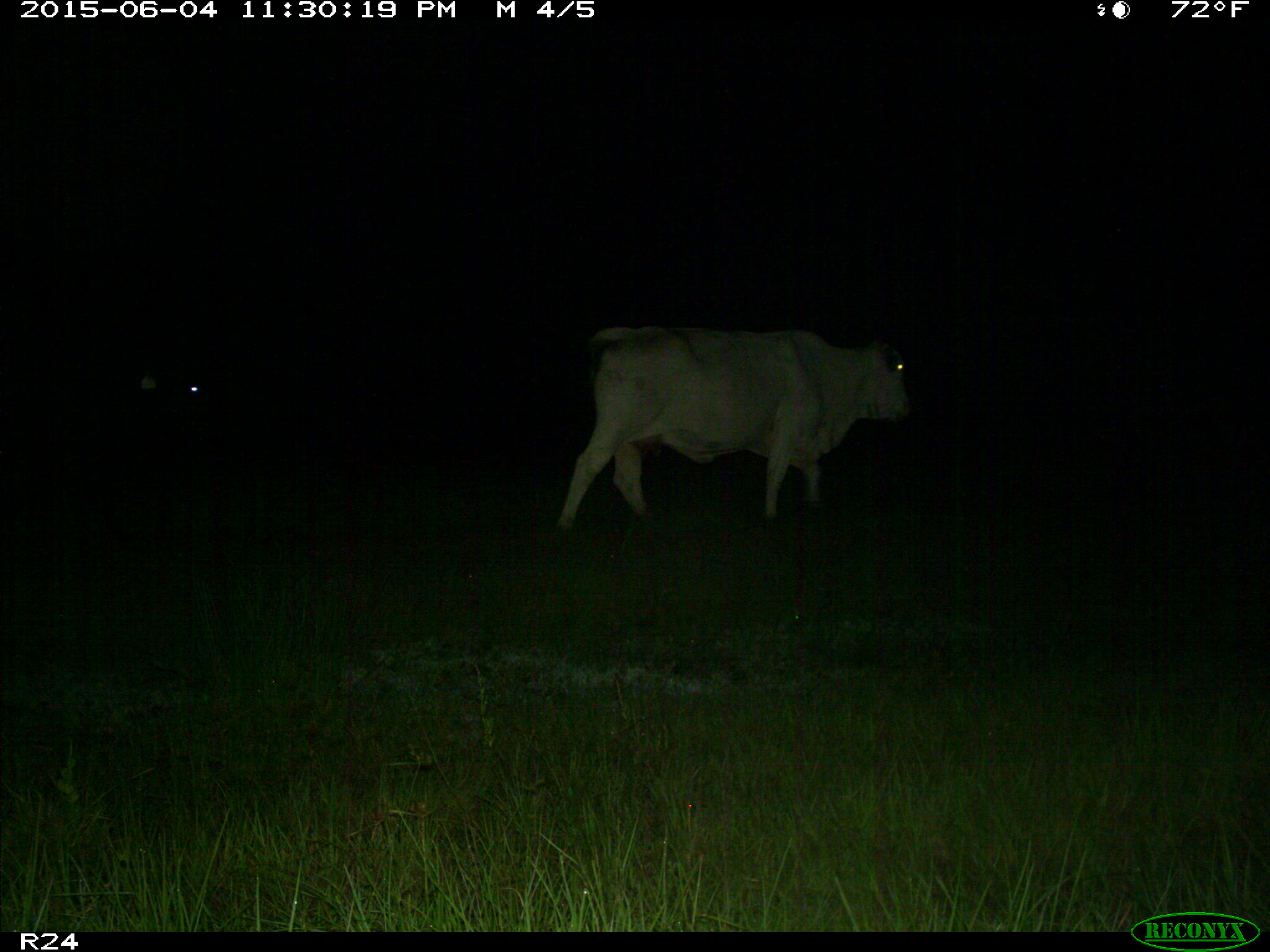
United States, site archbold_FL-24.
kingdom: Animalia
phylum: Chordata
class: Mammalia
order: Artiodactyla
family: Bovidae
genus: Bos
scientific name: Bos taurus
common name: domestic cow